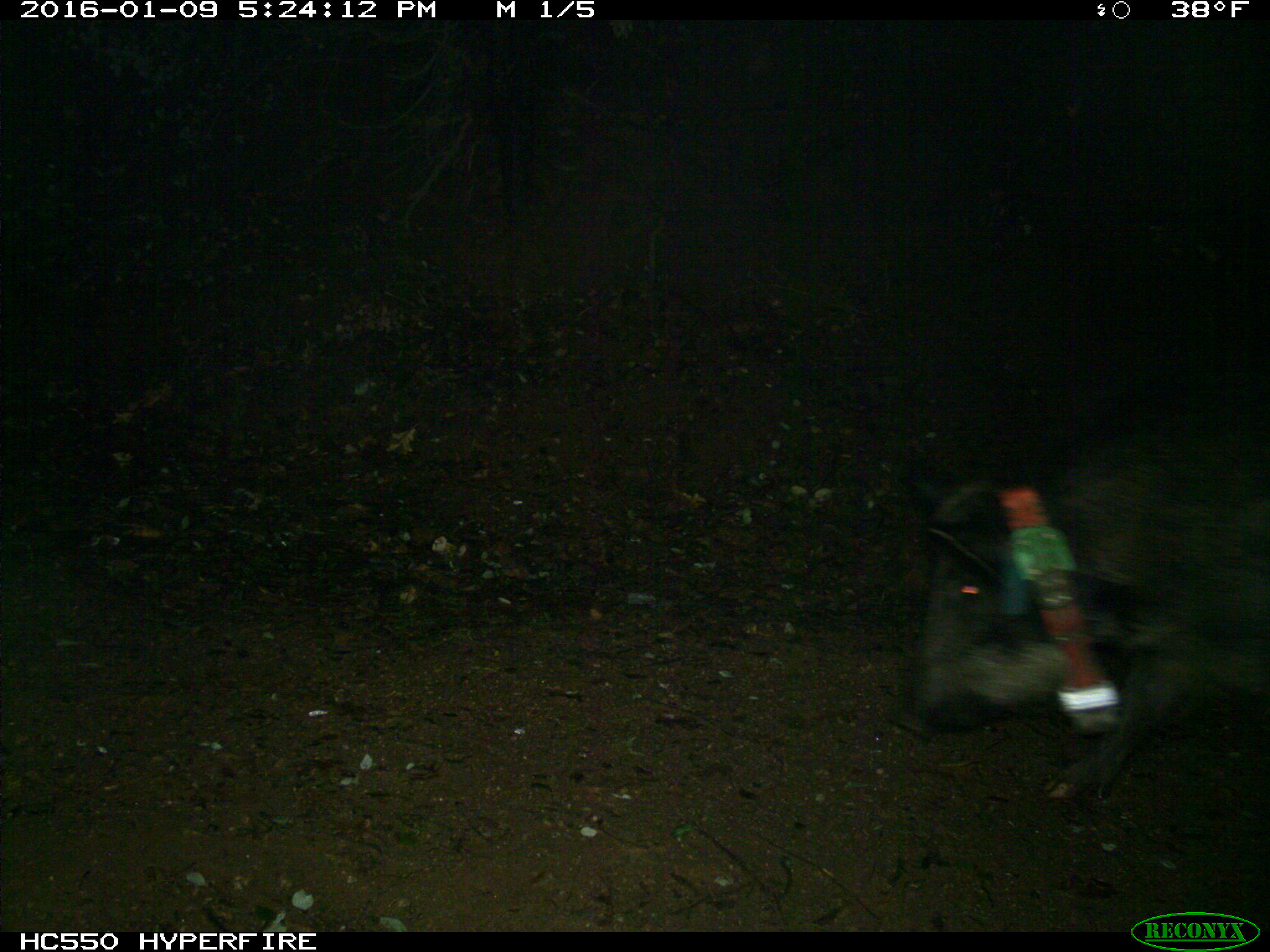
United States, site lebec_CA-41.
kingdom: Animalia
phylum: Chordata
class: Mammalia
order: Artiodactyla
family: Suidae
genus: Sus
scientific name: Sus scrofa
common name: wild boar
Sus scrofa (wild boar).